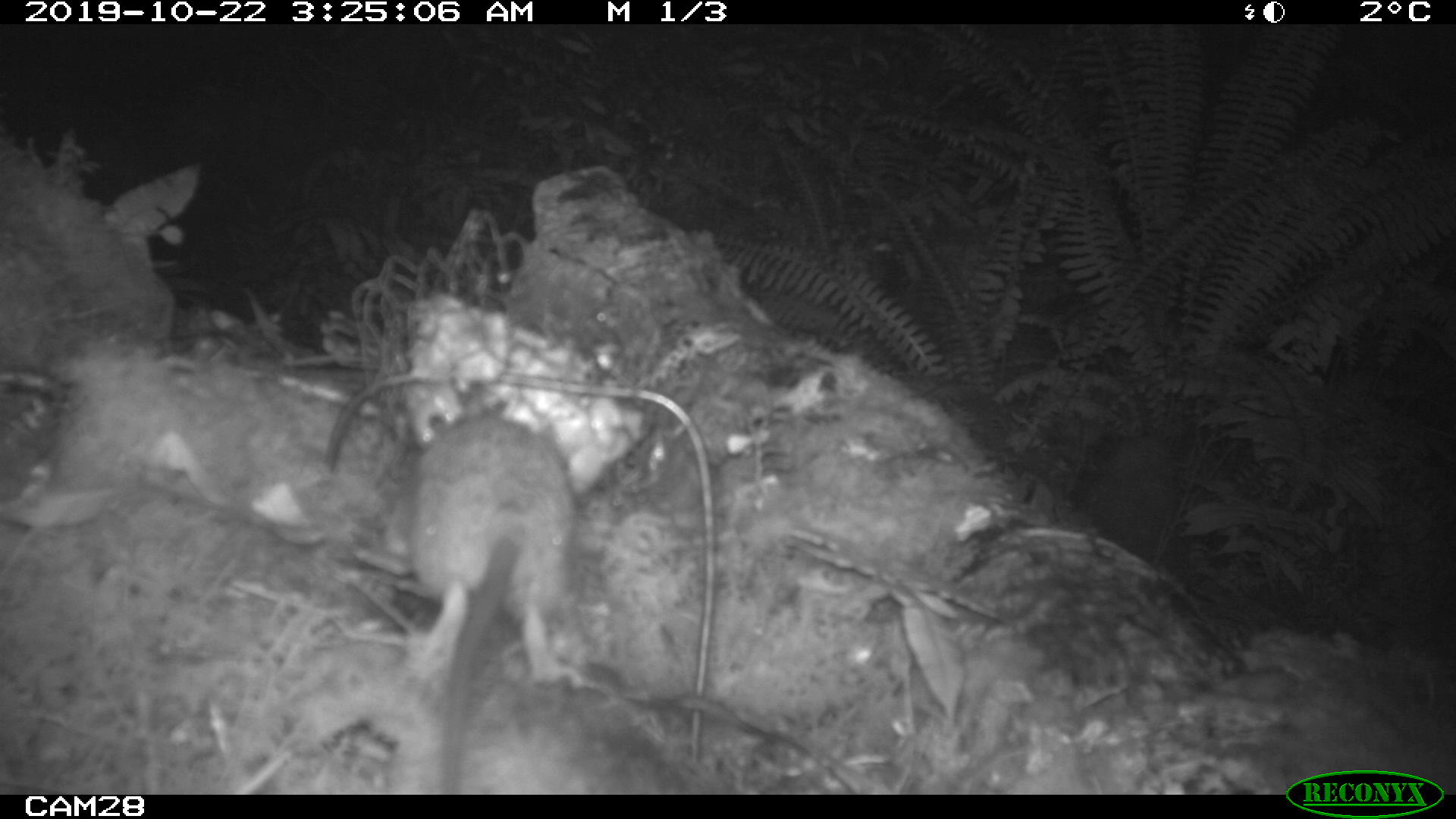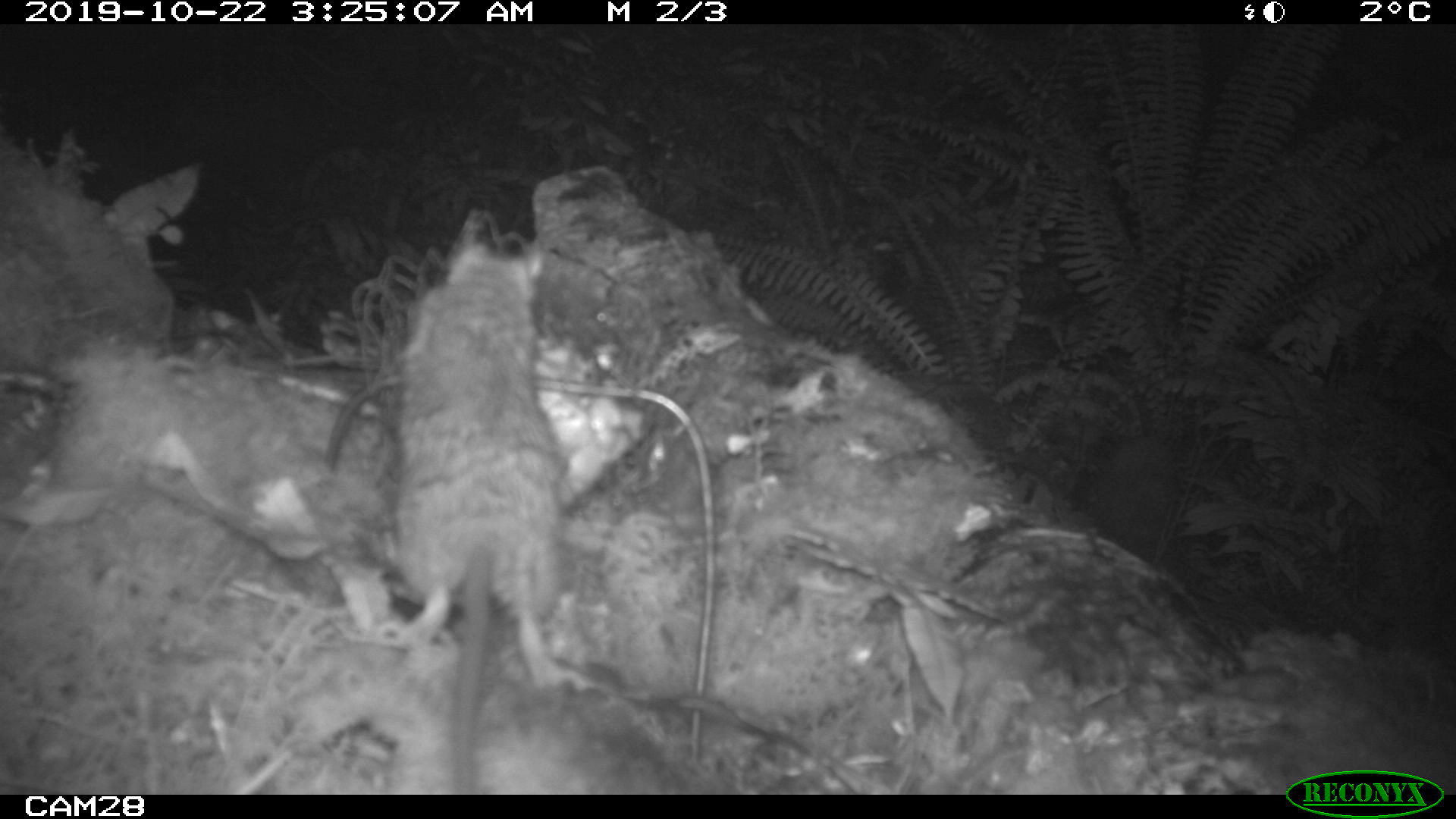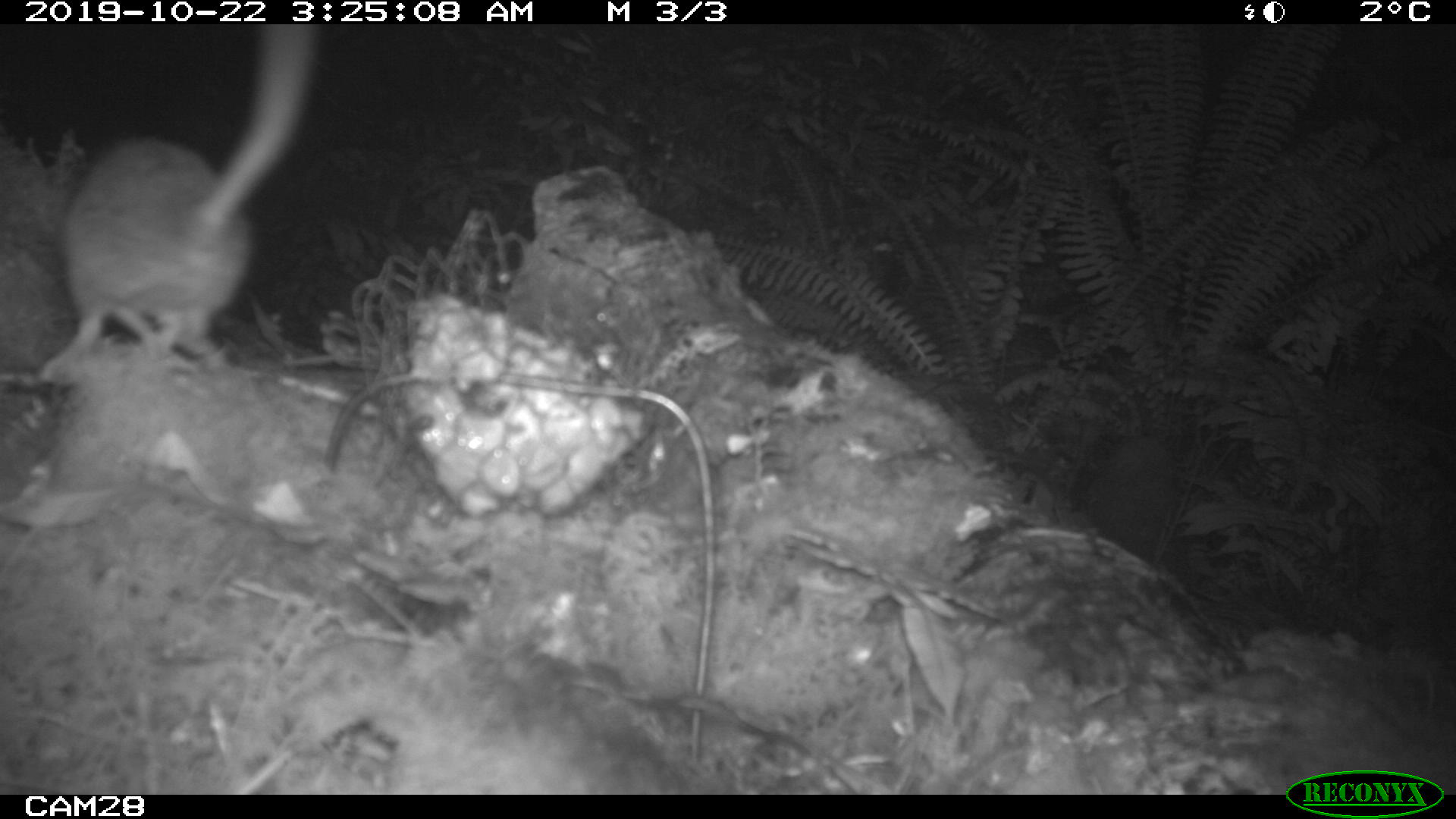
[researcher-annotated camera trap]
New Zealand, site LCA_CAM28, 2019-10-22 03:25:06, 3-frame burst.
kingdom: Animalia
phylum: Chordata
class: Mammalia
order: Rodentia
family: Muridae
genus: Rattus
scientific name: Rattus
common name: rat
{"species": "rat (Rattus)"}